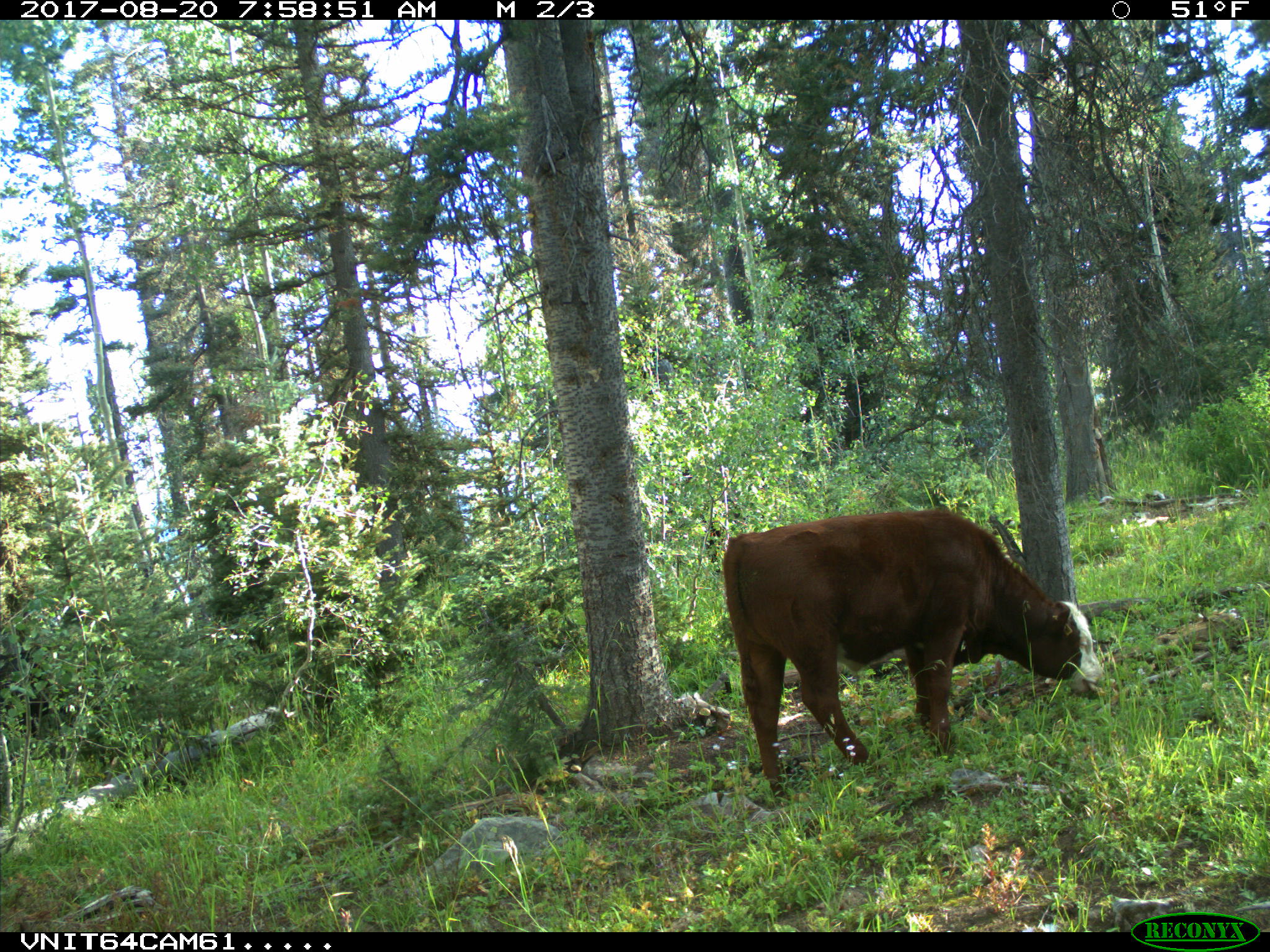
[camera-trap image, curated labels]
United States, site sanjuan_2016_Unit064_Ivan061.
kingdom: Animalia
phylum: Chordata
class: Mammalia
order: Artiodactyla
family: Bovidae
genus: Bos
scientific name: Bos taurus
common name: domestic cow